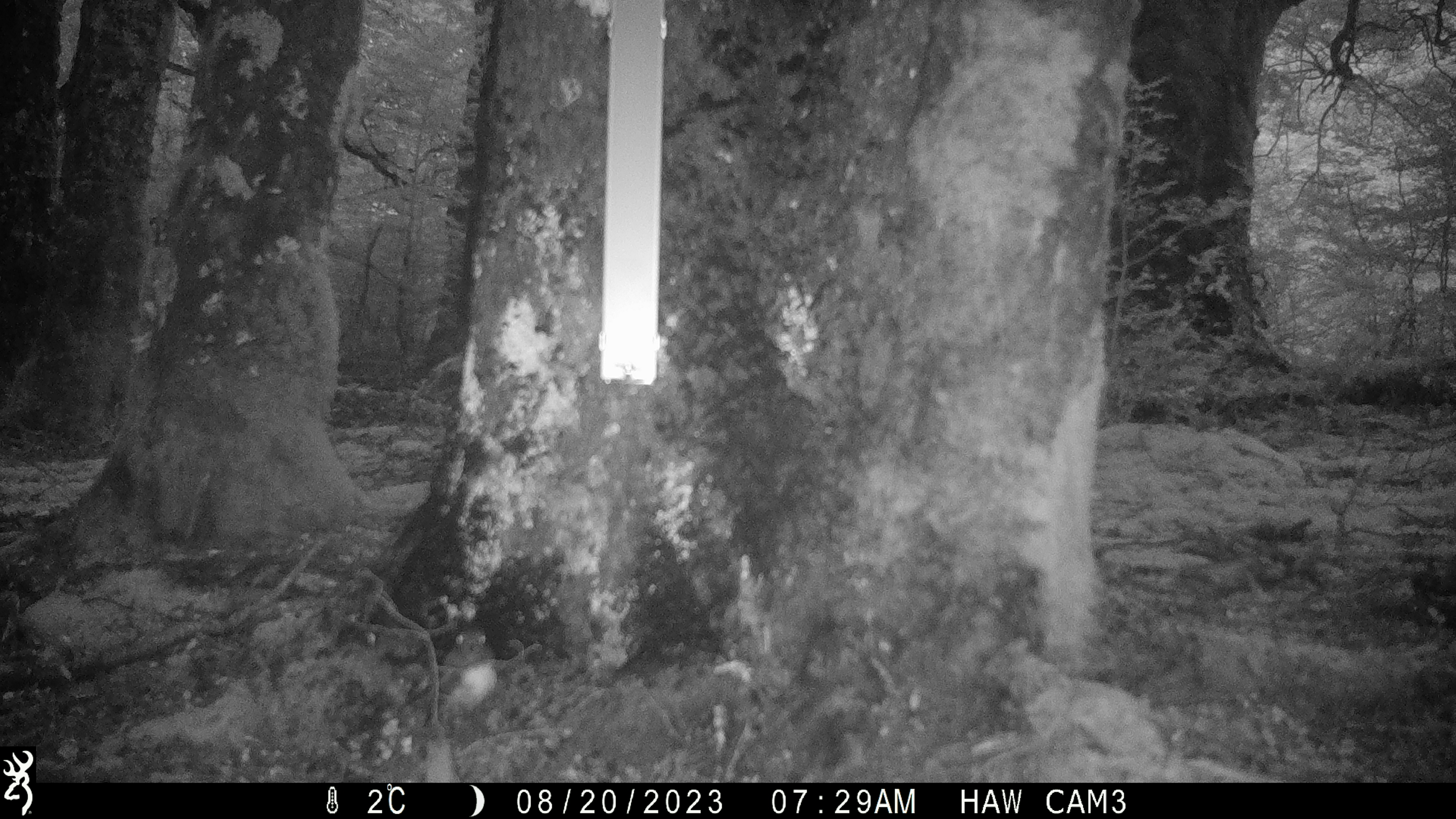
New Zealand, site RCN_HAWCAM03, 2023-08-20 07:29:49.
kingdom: Animalia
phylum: Chordata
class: Aves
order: Passeriformes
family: Petroicidae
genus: Petroica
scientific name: Petroica australis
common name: new zealand robin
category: robin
Robin (new zealand robin) (Petroica australis).